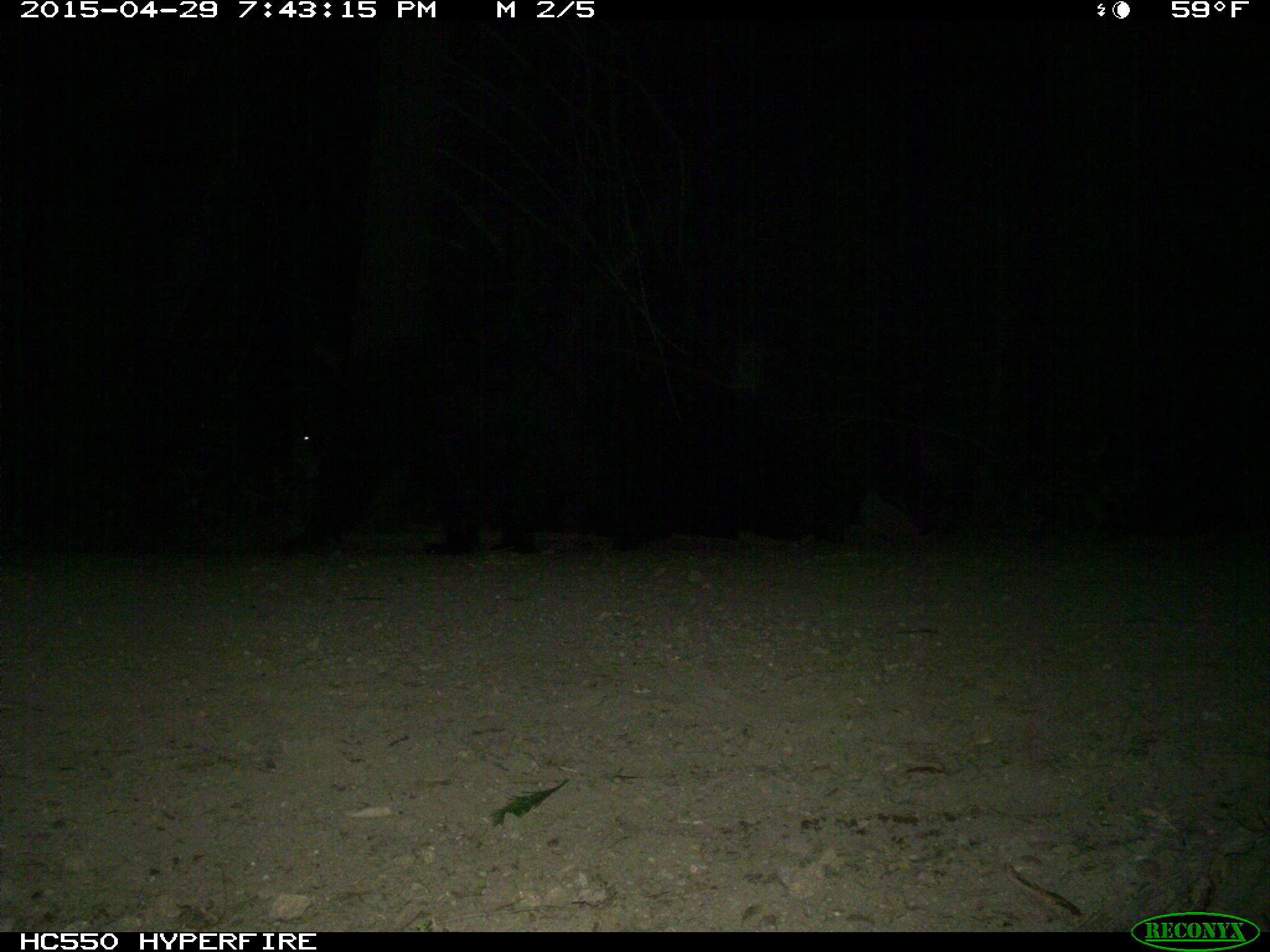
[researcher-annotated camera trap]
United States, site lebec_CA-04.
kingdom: Animalia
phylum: Chordata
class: Mammalia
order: Carnivora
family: Ursidae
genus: Ursus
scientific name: Ursus americanus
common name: american black bear